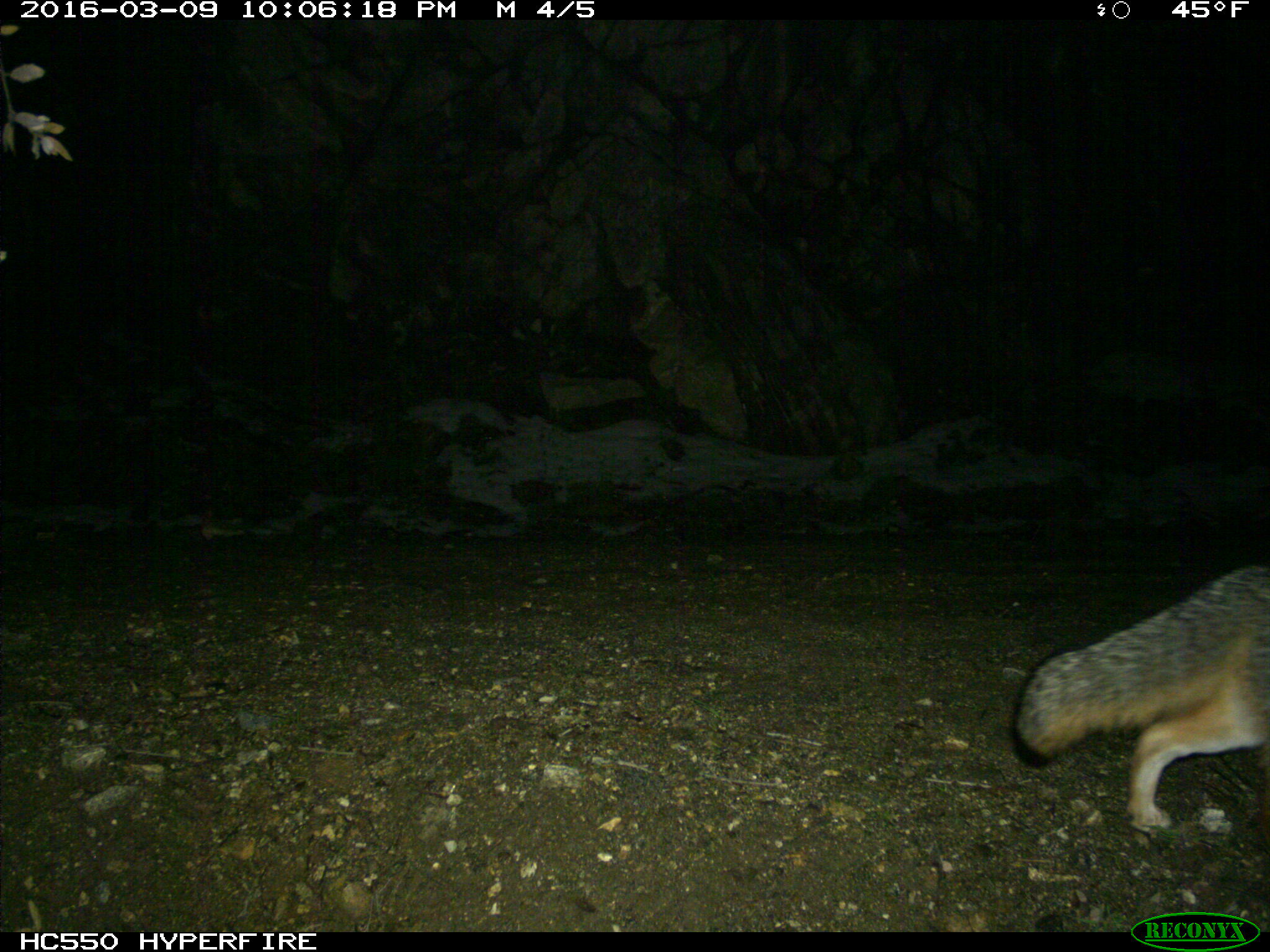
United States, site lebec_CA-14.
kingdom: Animalia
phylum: Chordata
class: Mammalia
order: Carnivora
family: Canidae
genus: Urocyon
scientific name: Urocyon cinereoargenteus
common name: gray fox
Urocyon cinereoargenteus (gray fox).